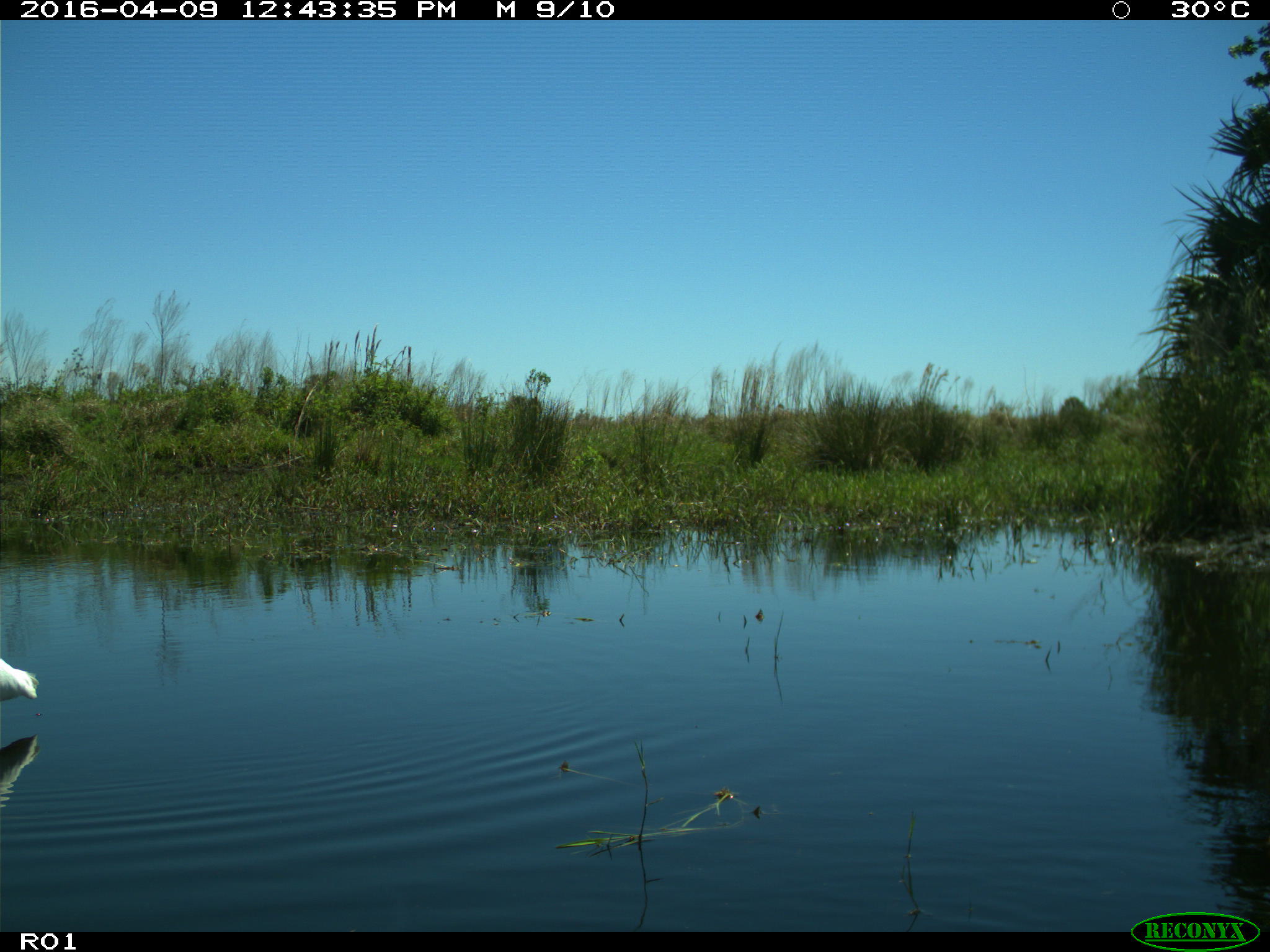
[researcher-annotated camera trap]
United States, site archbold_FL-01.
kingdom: Animalia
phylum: Chordata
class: Aves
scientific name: Aves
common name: birds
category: unidentified bird